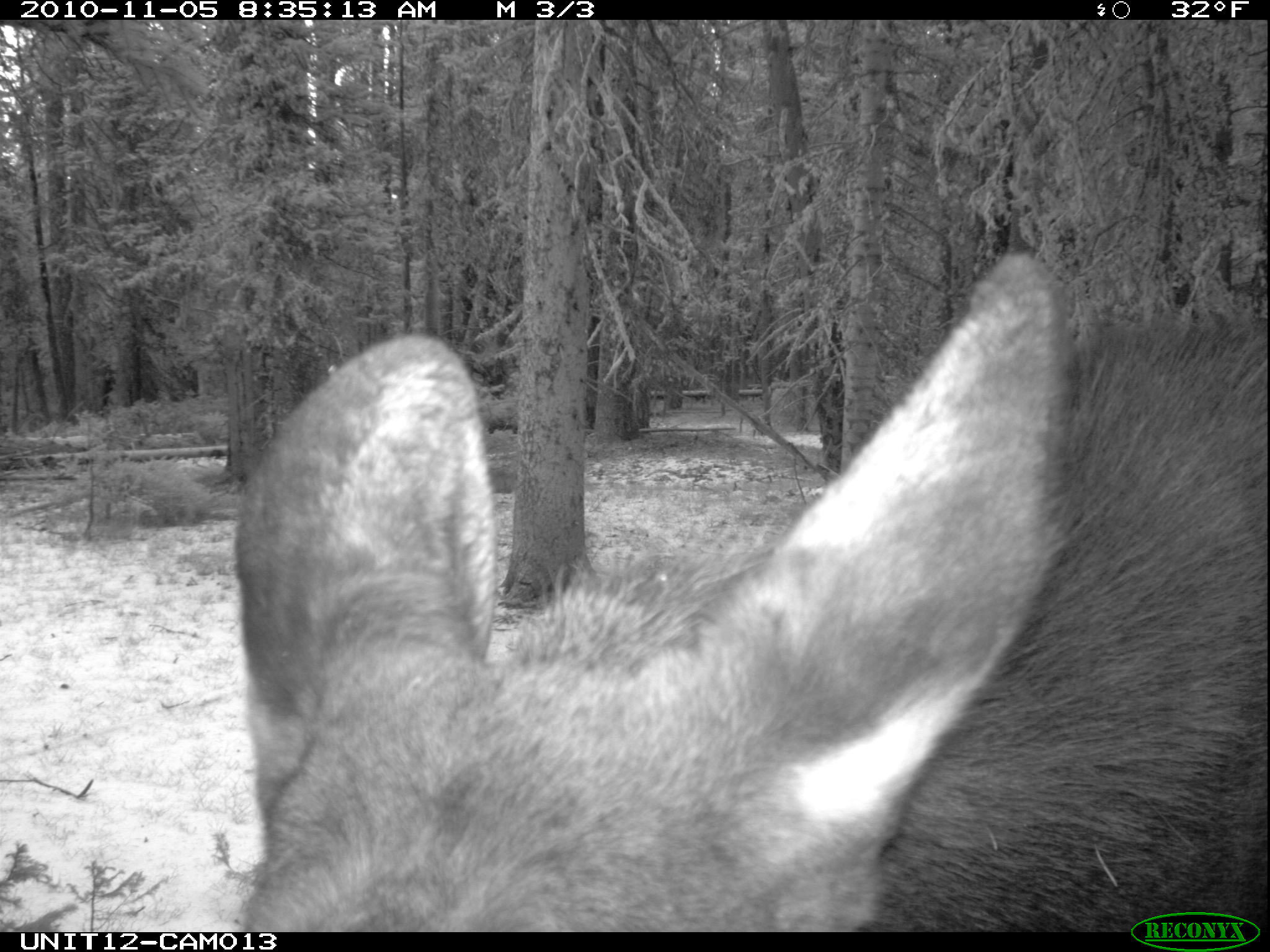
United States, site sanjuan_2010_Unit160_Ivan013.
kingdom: Animalia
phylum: Chordata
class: Mammalia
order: Artiodactyla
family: Cervidae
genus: Alces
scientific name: Alces alces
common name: moose